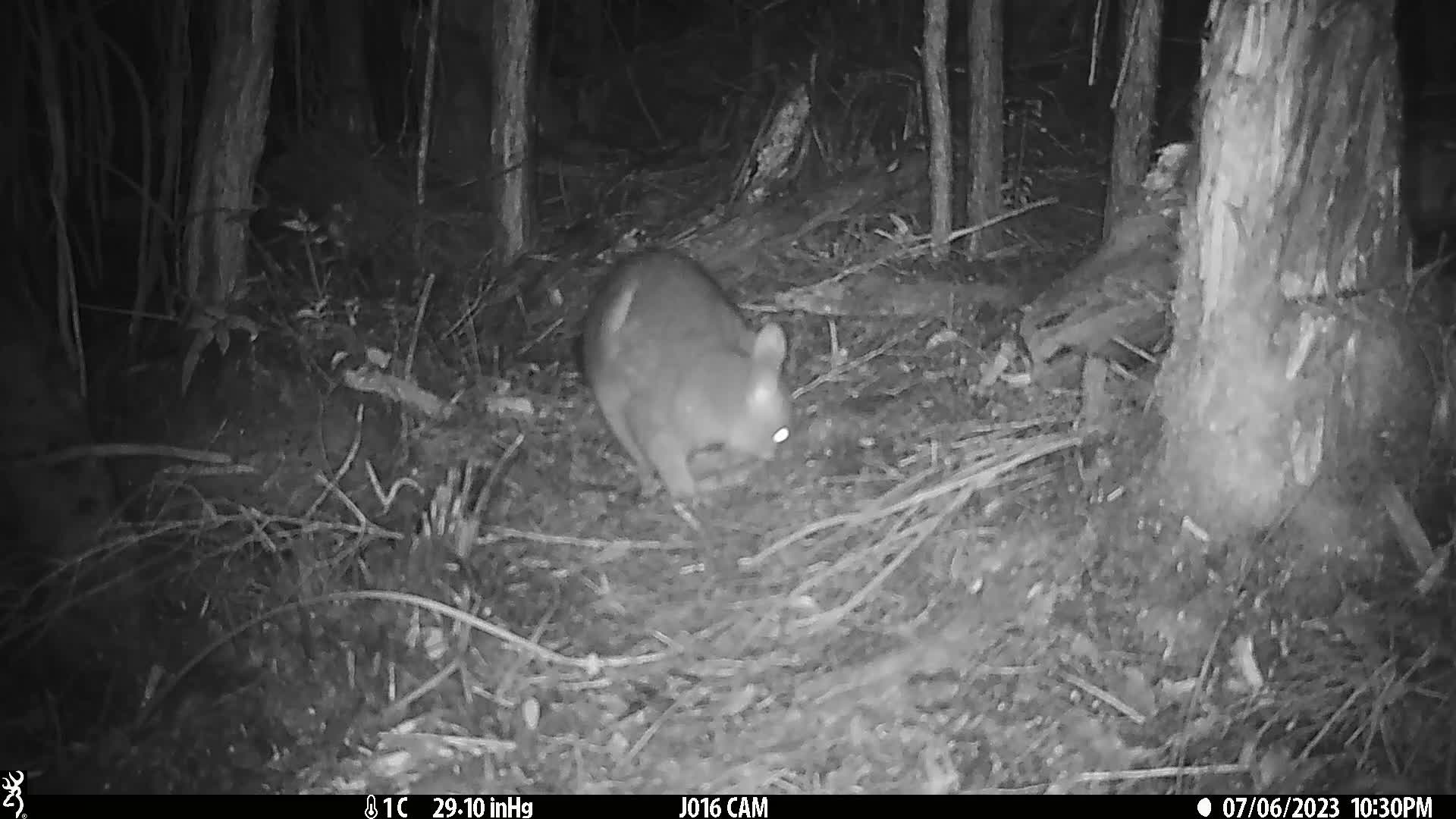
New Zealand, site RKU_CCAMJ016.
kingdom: Animalia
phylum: Chordata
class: Mammalia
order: Diprotodontia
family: Phalangeridae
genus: Trichosurus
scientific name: Trichosurus vulpecula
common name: common brushtail possum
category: possum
Possum (common brushtail possum) (Trichosurus vulpecula).